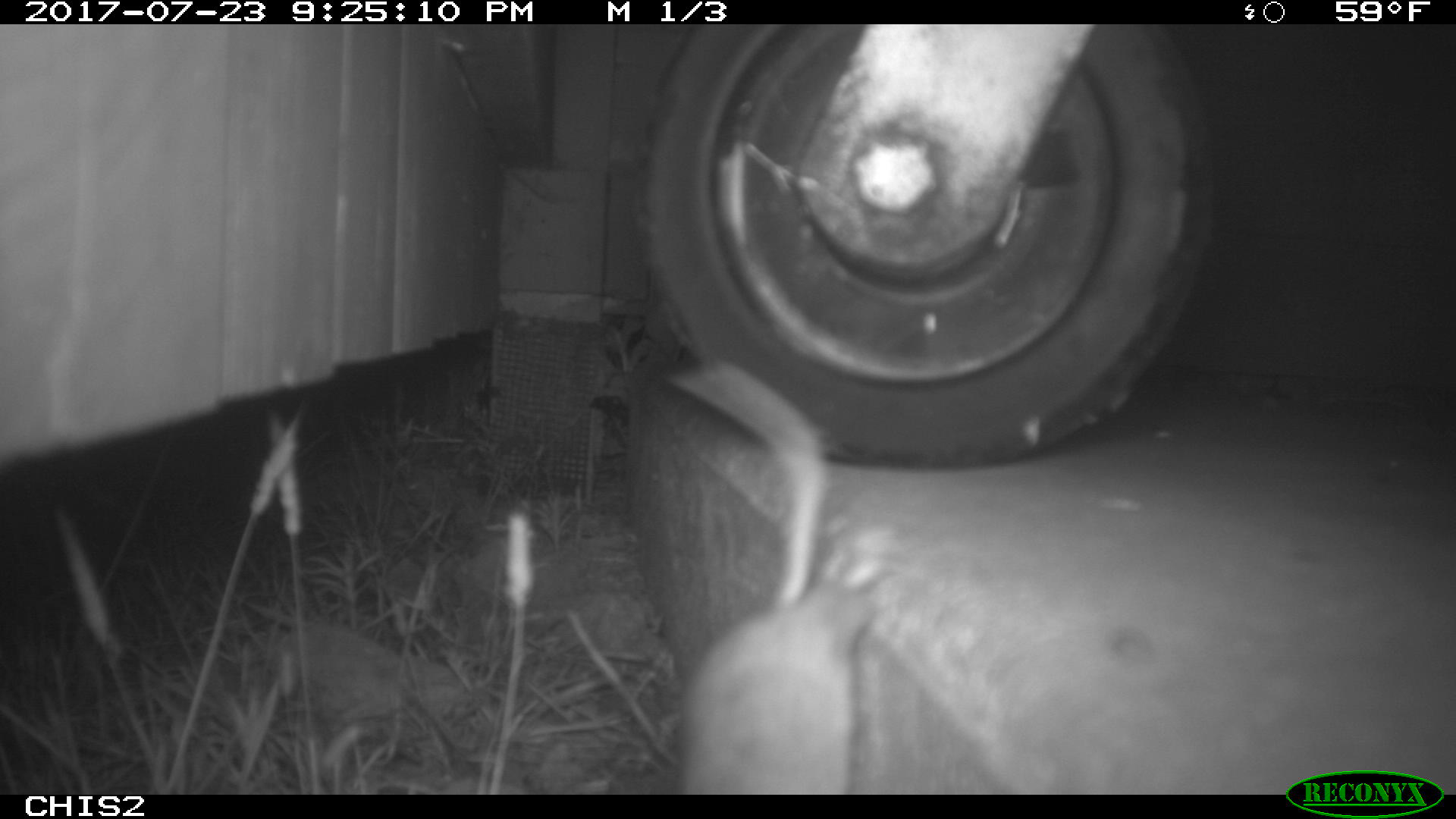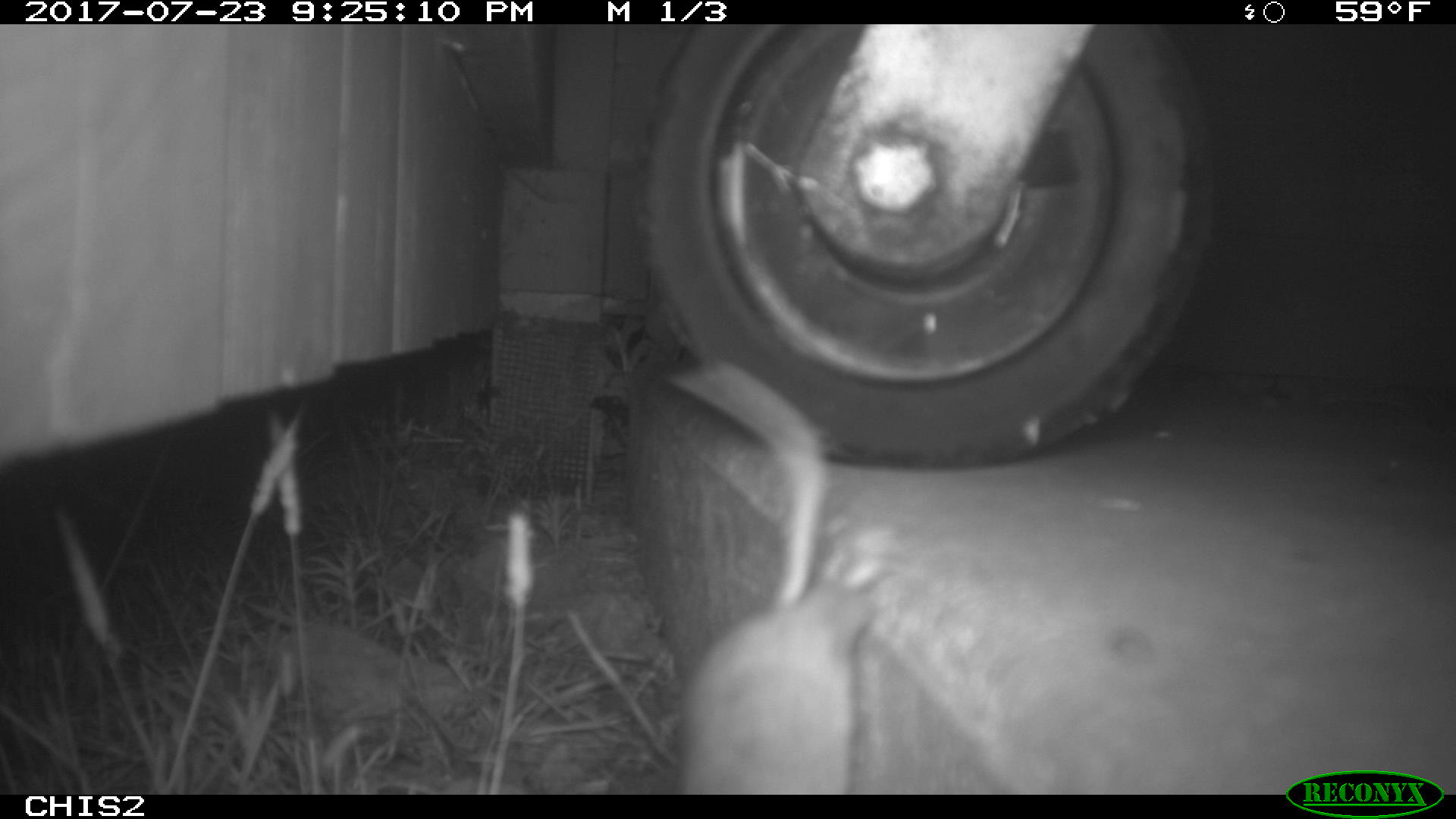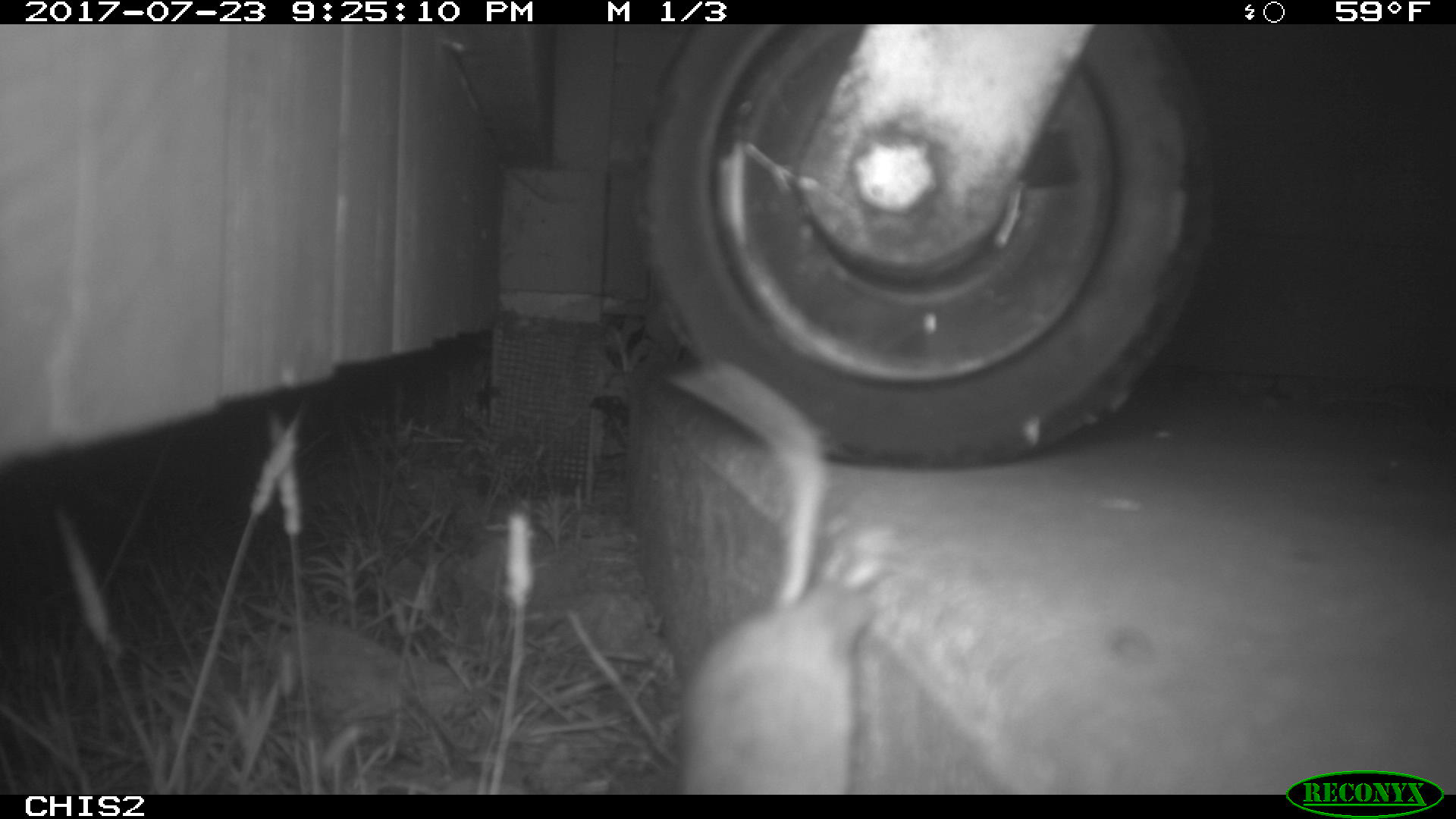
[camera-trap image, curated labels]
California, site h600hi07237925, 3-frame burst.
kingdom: Animalia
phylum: Chordata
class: Mammalia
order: Rodentia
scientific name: Rodentia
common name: rodent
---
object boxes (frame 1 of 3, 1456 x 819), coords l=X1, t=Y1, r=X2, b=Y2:
rodent: l=670, t=360, r=887, b=790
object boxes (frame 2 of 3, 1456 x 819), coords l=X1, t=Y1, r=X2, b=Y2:
rodent: l=661, t=350, r=886, b=795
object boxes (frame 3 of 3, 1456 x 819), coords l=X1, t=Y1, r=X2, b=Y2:
rodent: l=677, t=358, r=889, b=795